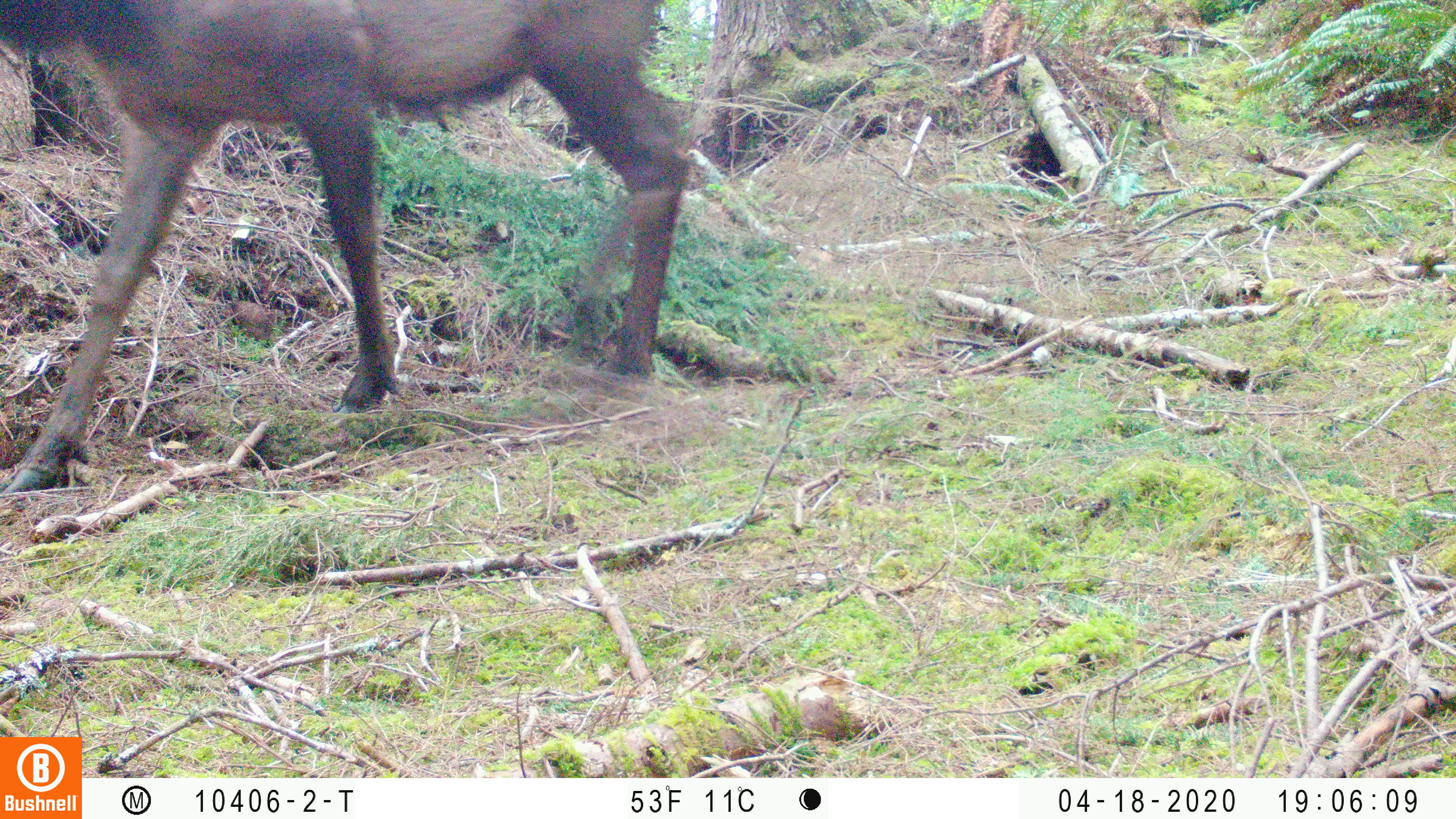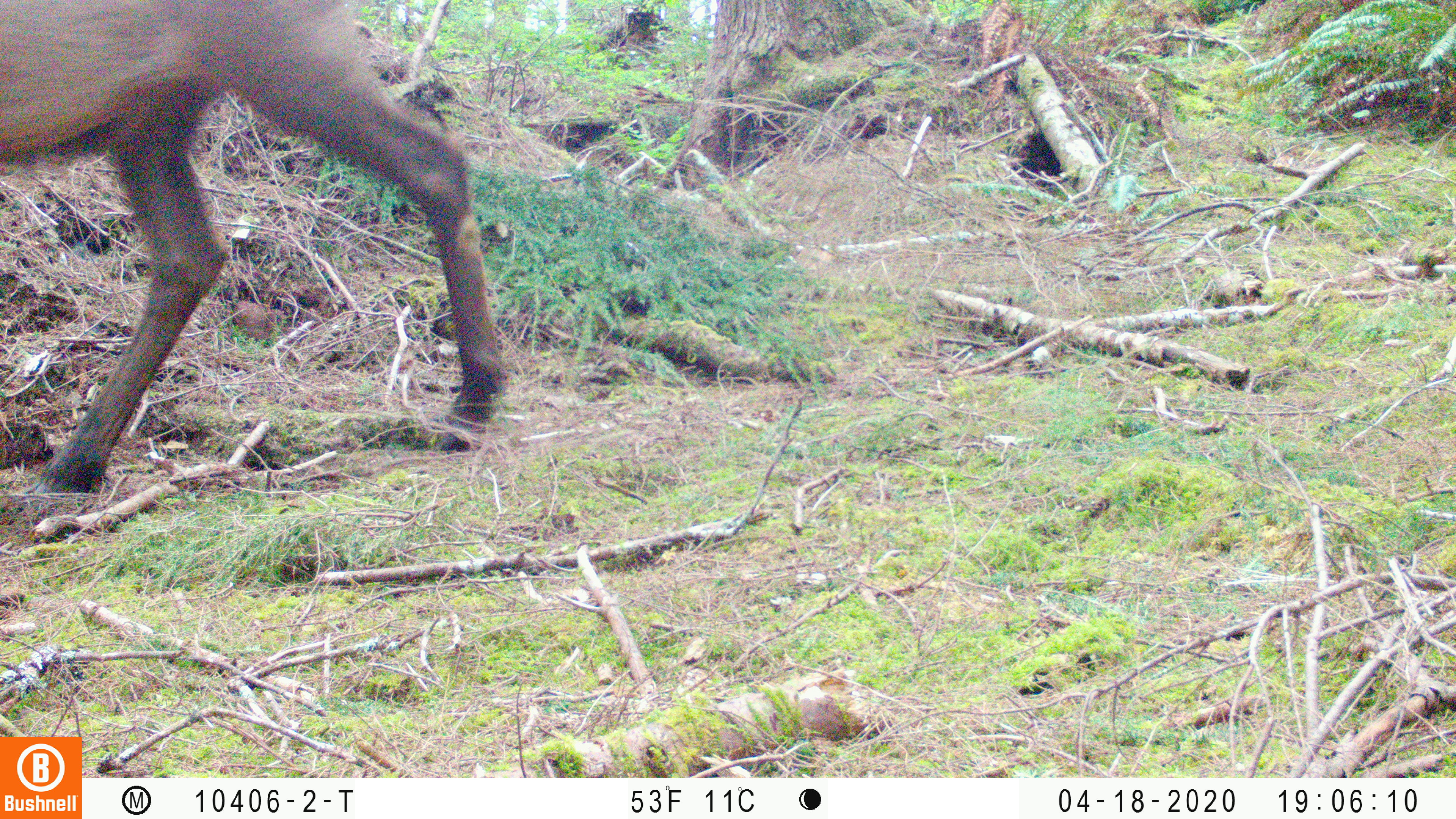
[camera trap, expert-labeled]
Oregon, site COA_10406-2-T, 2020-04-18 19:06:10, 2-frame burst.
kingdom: Animalia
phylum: Chordata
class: Mammalia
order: Artiodactyla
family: Cervidae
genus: Cervus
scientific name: Cervus canadensis roosevelti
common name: roosevelt elk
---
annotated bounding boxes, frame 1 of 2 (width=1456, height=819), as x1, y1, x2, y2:
roosevelt elk: 0, 2, 702, 503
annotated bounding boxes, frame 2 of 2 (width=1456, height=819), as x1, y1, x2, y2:
roosevelt elk: 0, 1, 512, 499